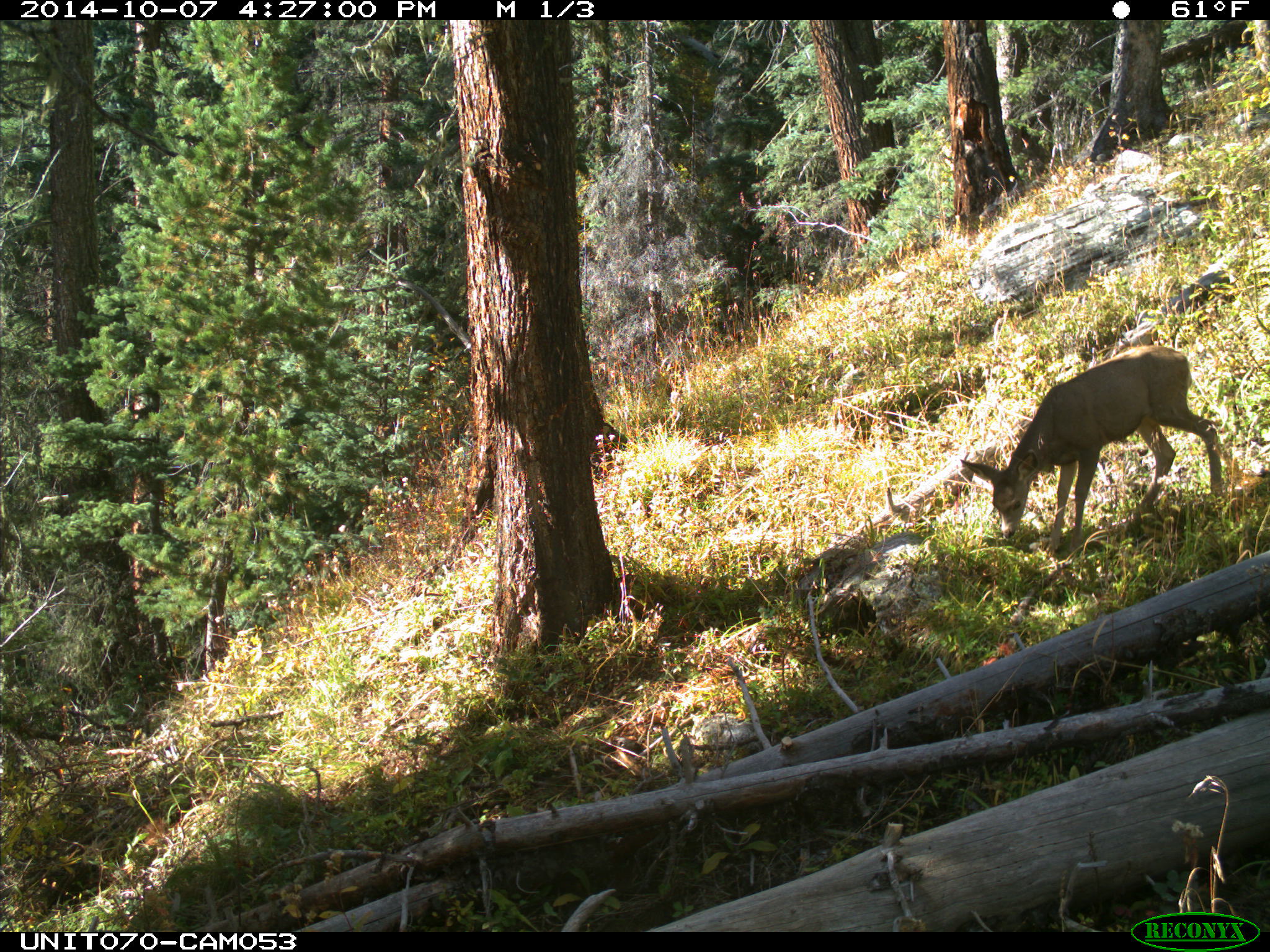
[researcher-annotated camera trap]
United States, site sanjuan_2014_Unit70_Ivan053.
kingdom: Animalia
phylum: Chordata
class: Mammalia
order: Artiodactyla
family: Cervidae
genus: Odocoileus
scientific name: Odocoileus hemionus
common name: mule deer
Odocoileus hemionus (mule deer).